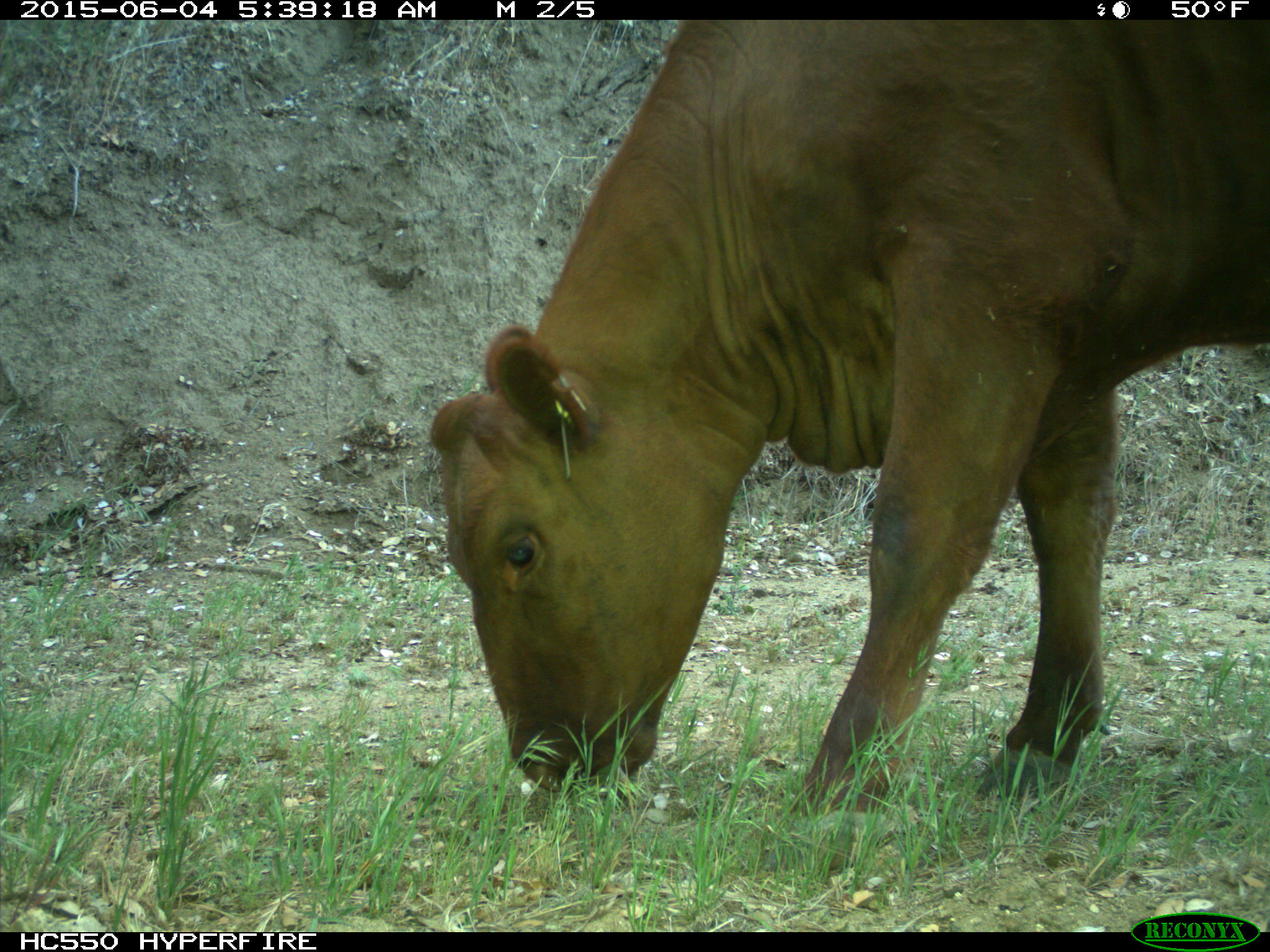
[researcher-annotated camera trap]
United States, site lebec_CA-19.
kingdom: Animalia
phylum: Chordata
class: Mammalia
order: Artiodactyla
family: Bovidae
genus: Bos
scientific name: Bos taurus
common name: domestic cow